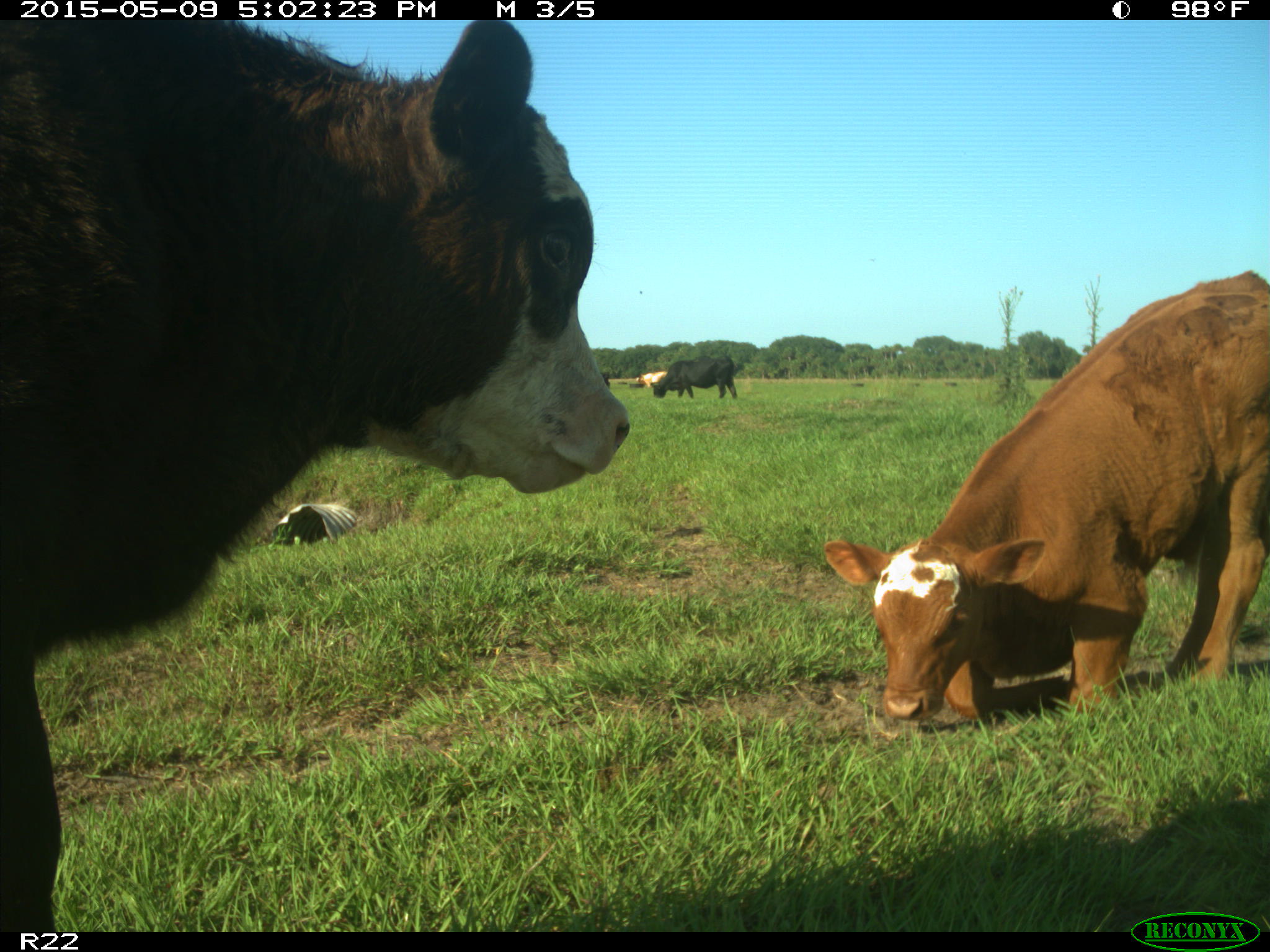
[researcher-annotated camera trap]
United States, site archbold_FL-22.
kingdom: Animalia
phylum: Chordata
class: Mammalia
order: Artiodactyla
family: Bovidae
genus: Bos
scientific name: Bos taurus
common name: domestic cow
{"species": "Bos taurus (domestic cow)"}